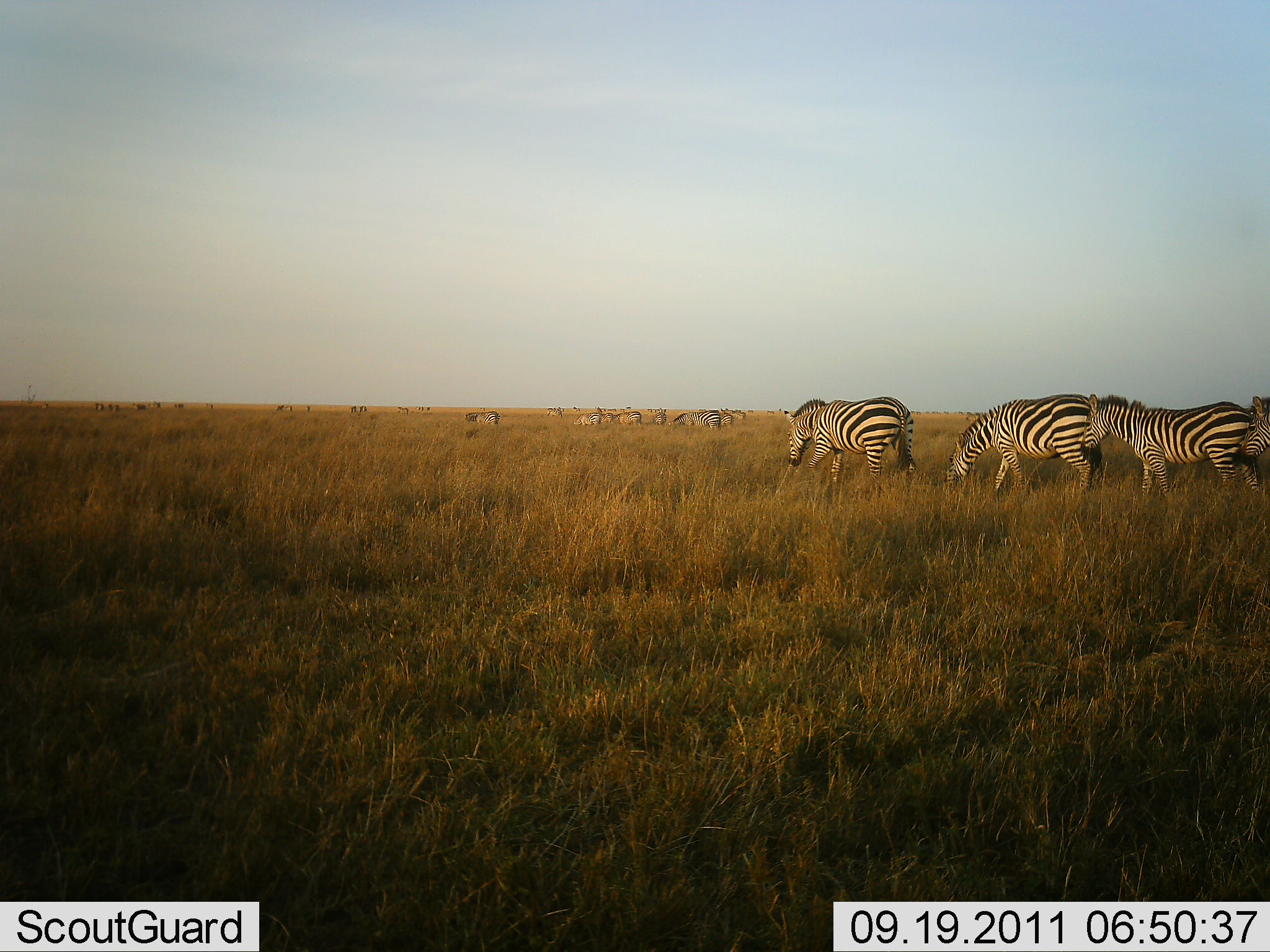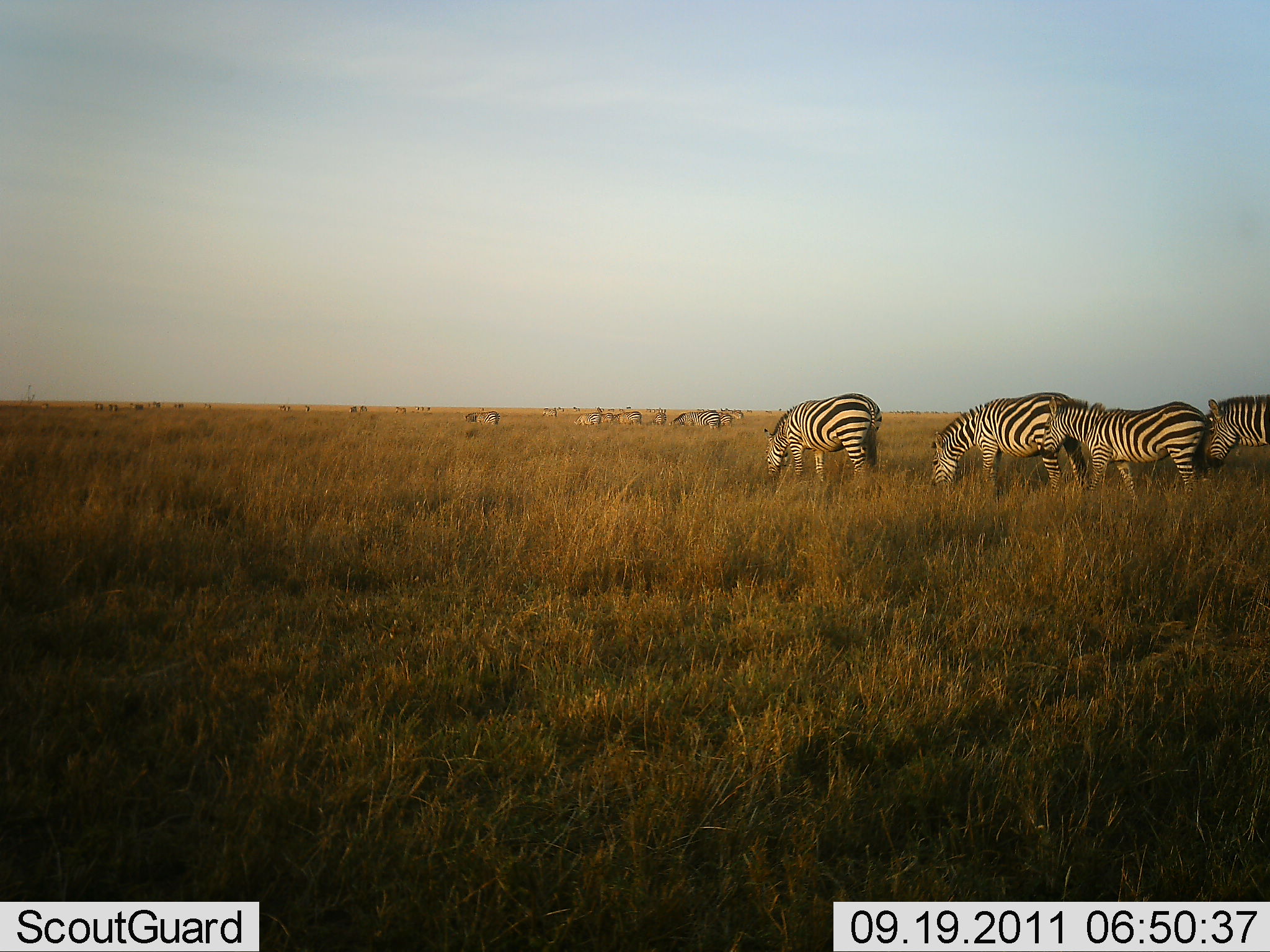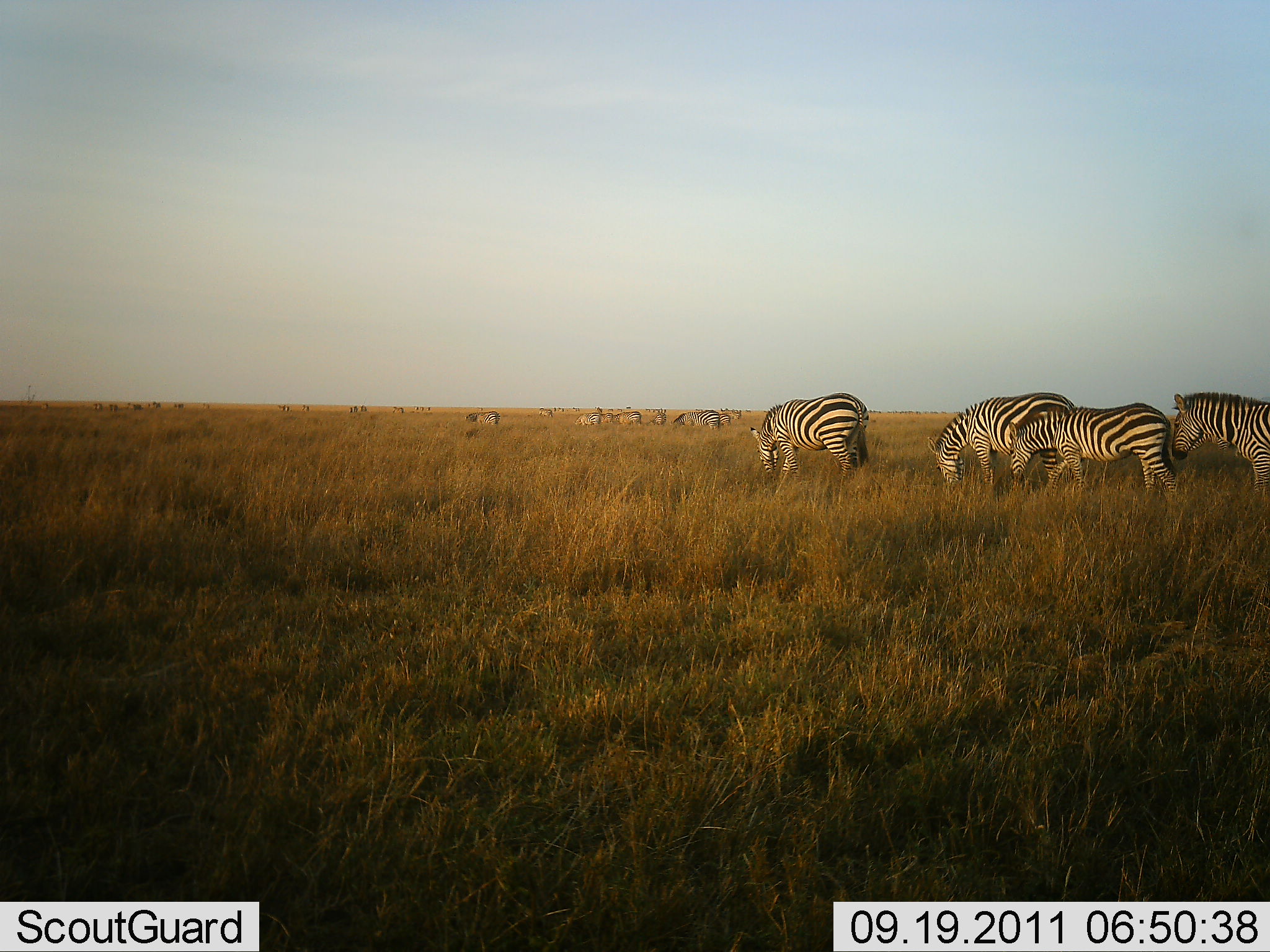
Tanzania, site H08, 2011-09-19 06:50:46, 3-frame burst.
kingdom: Animalia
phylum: Chordata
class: Mammalia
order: Perissodactyla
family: Equidae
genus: Equus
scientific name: Equus quagga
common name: plains zebra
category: zebra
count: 10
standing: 42%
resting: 8%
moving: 75%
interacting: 8%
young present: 0%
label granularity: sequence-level